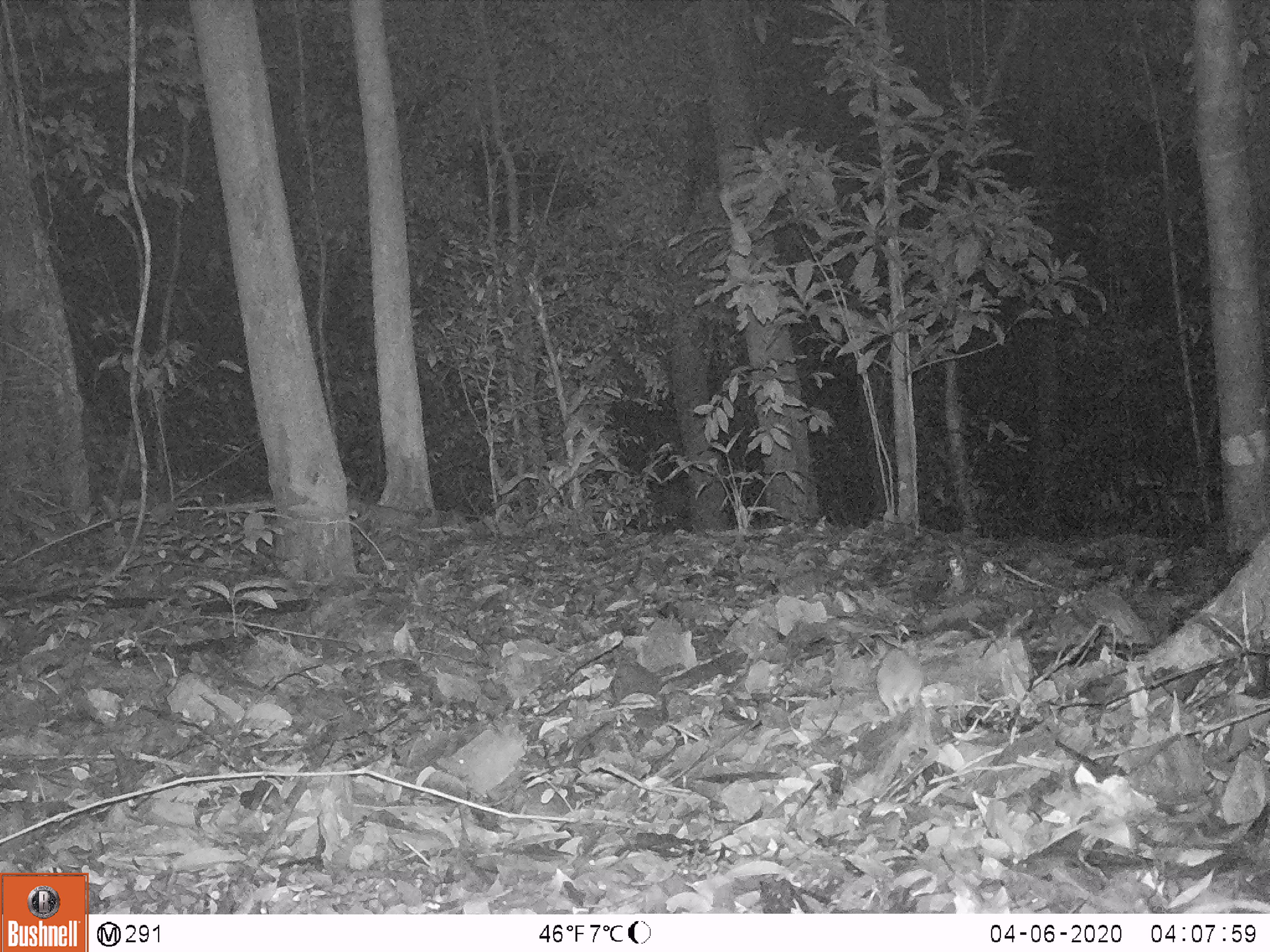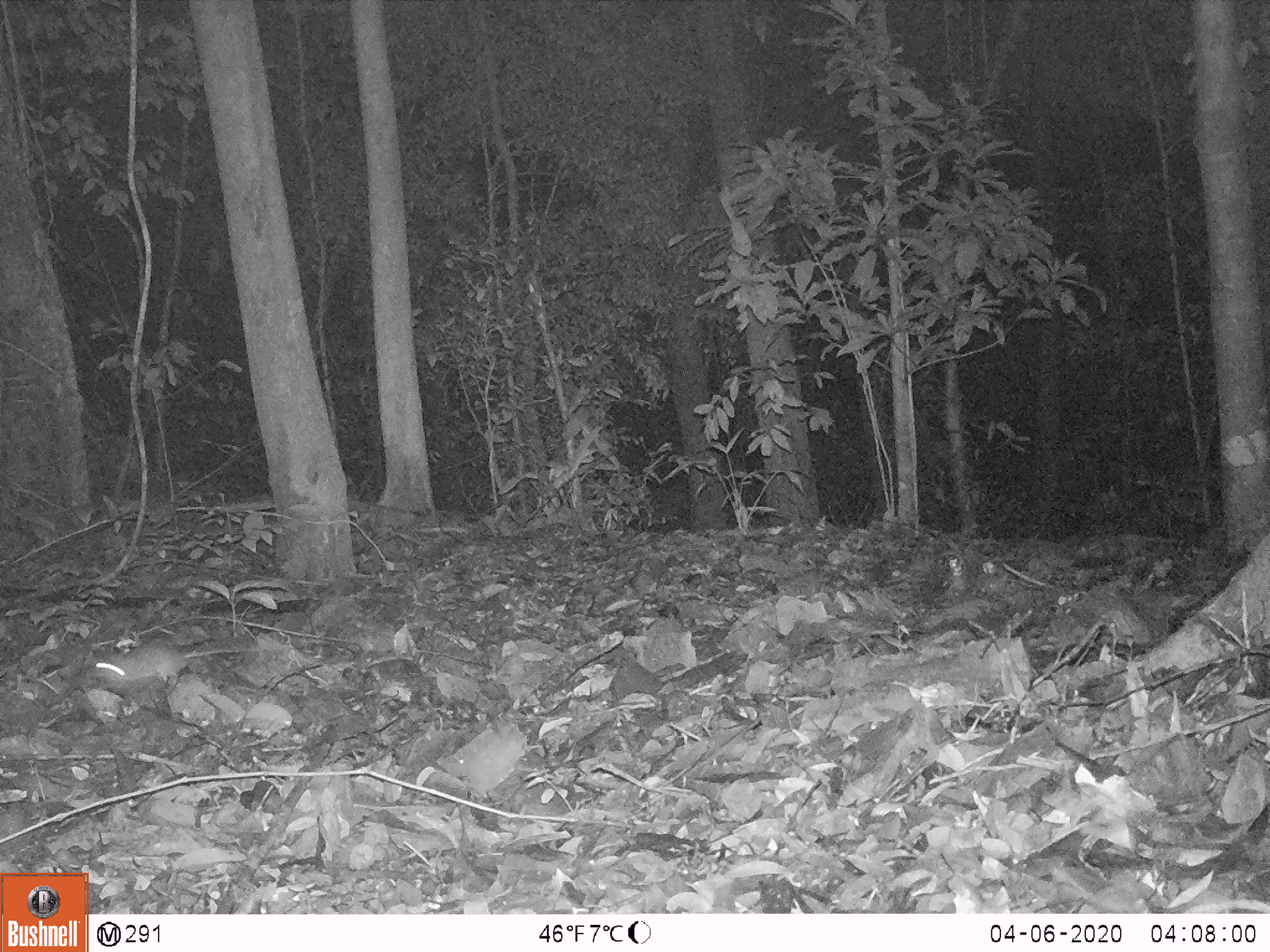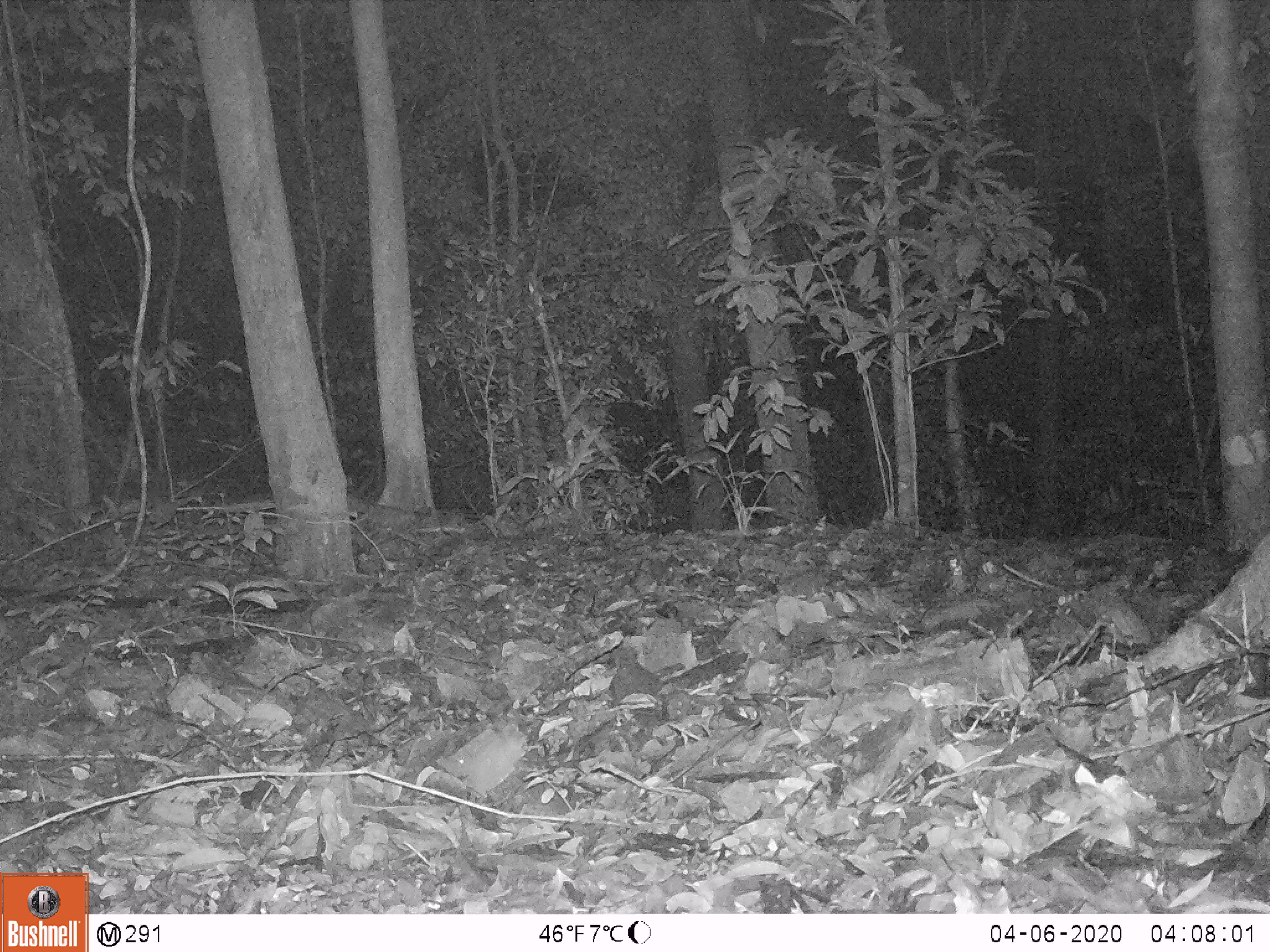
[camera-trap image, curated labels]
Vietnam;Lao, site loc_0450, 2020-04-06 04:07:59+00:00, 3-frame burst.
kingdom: Animalia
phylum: Chordata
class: Mammalia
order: Rodentia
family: Muridae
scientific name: Muridae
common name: old-world mice and rats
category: unidentified murid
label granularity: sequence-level